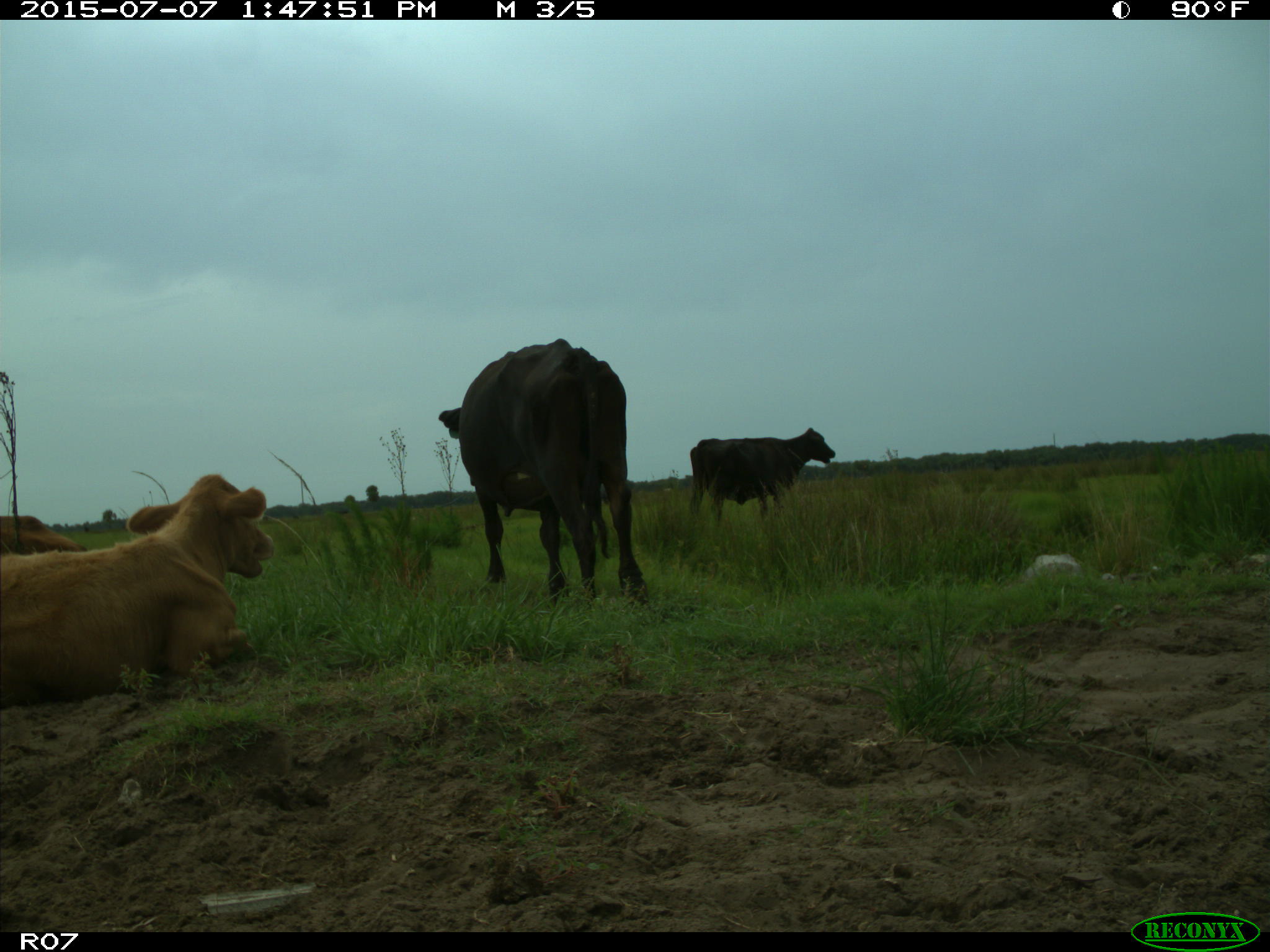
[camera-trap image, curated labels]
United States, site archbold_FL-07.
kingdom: Animalia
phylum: Chordata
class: Mammalia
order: Artiodactyla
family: Bovidae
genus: Bos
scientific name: Bos taurus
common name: domestic cow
Bos taurus (domestic cow).